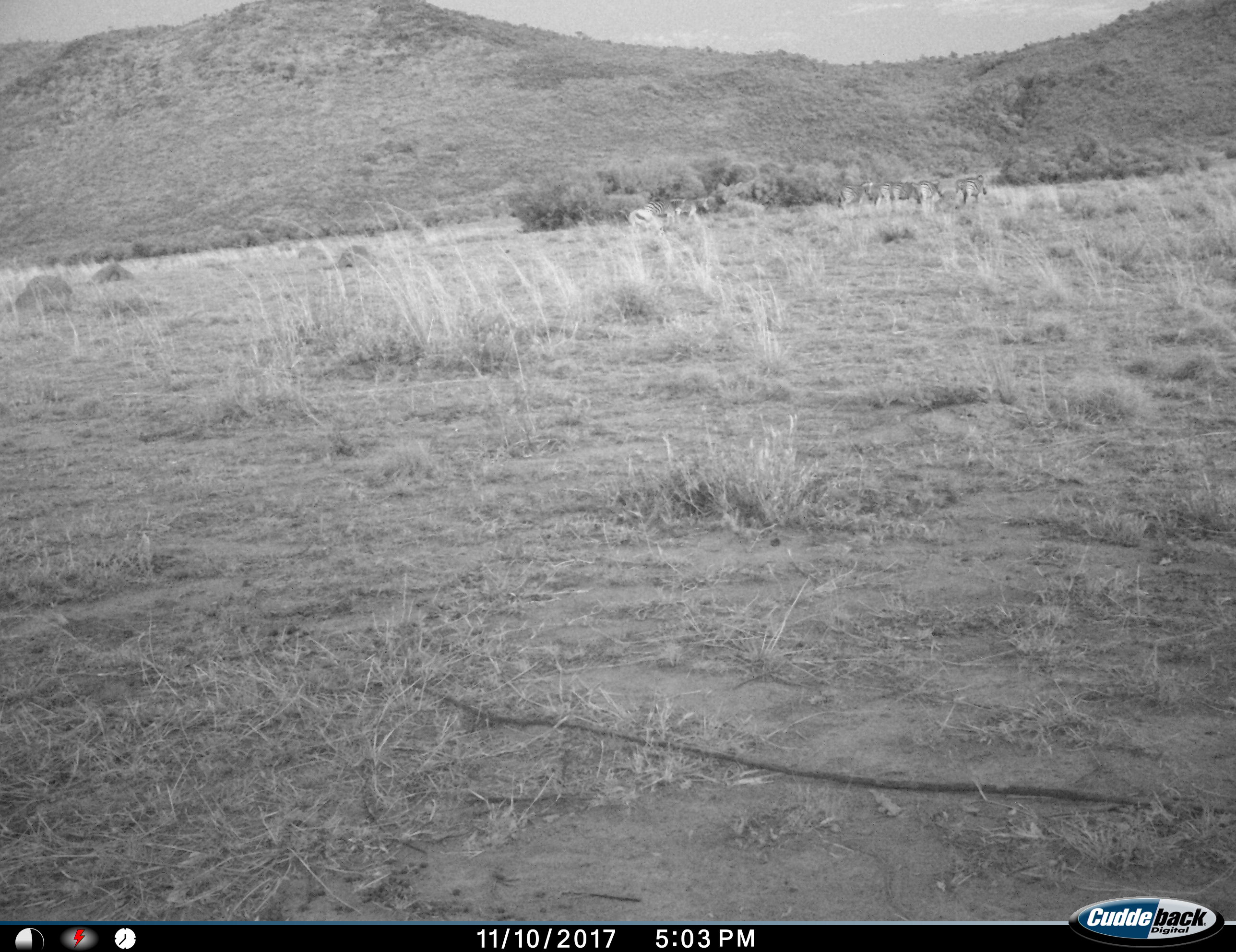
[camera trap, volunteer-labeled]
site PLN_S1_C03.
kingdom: Animalia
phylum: Chordata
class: Mammalia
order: Perissodactyla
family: Equidae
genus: Equus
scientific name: Equus quagga burchellii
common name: burchell's zebra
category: zebraburchells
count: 7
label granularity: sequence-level